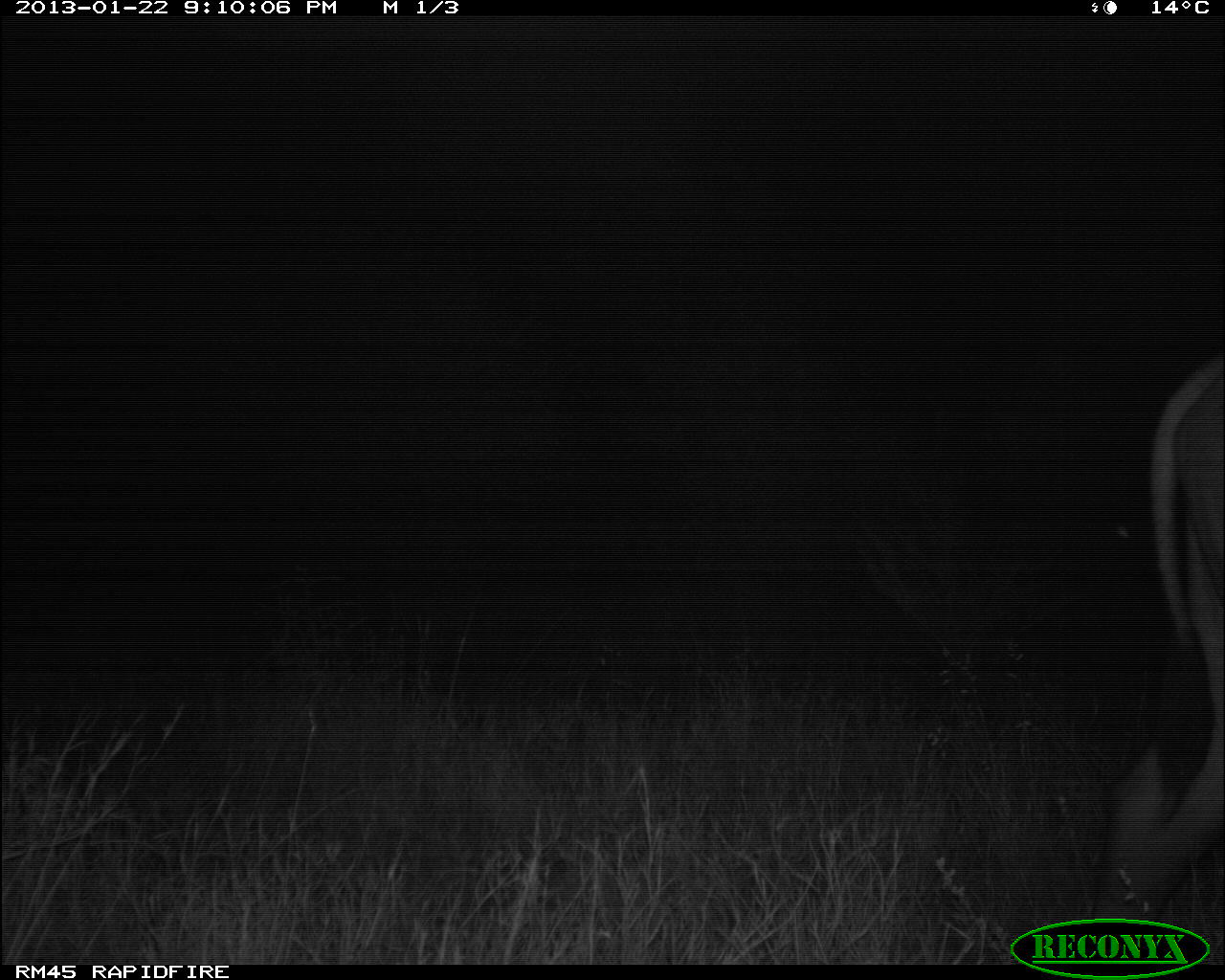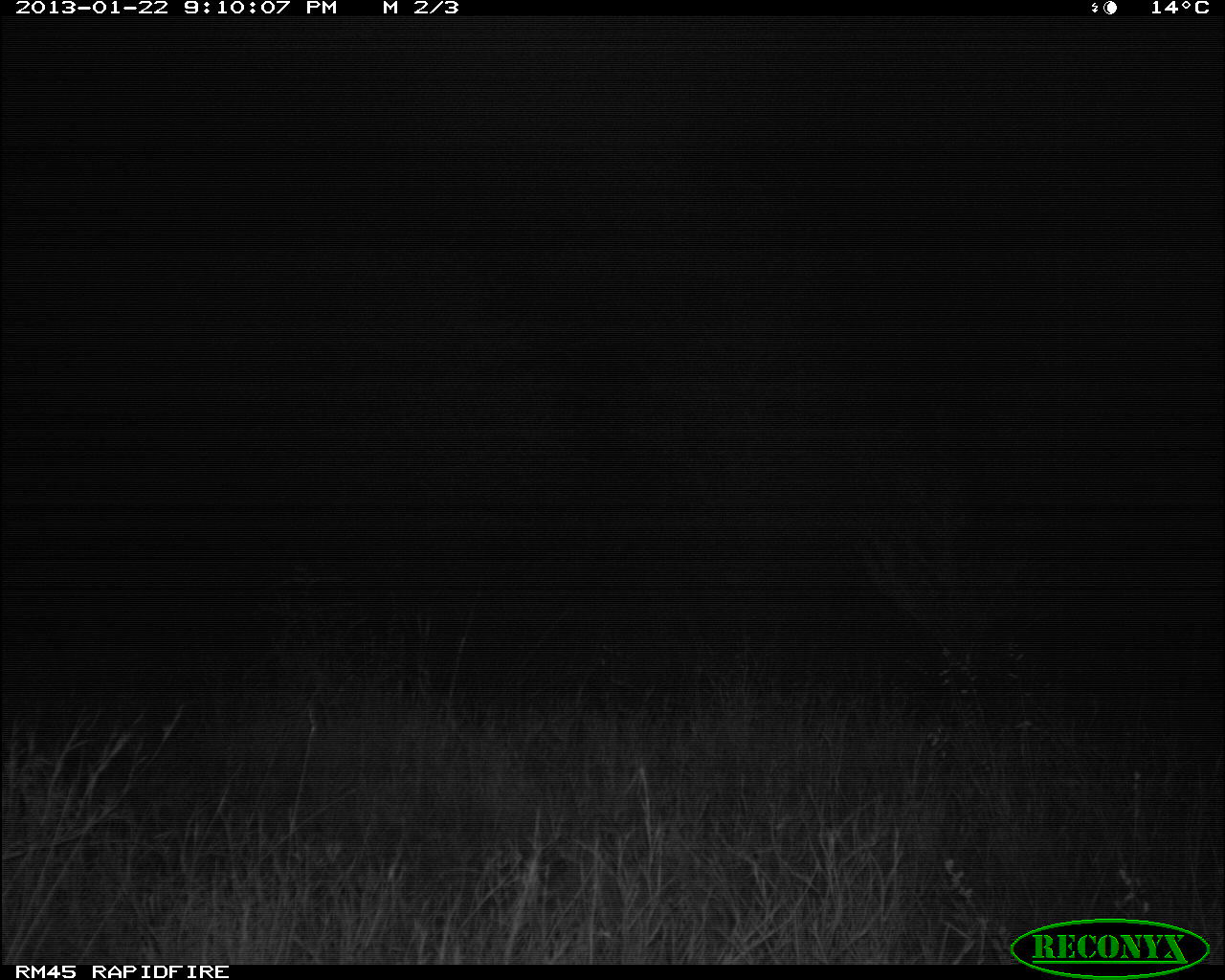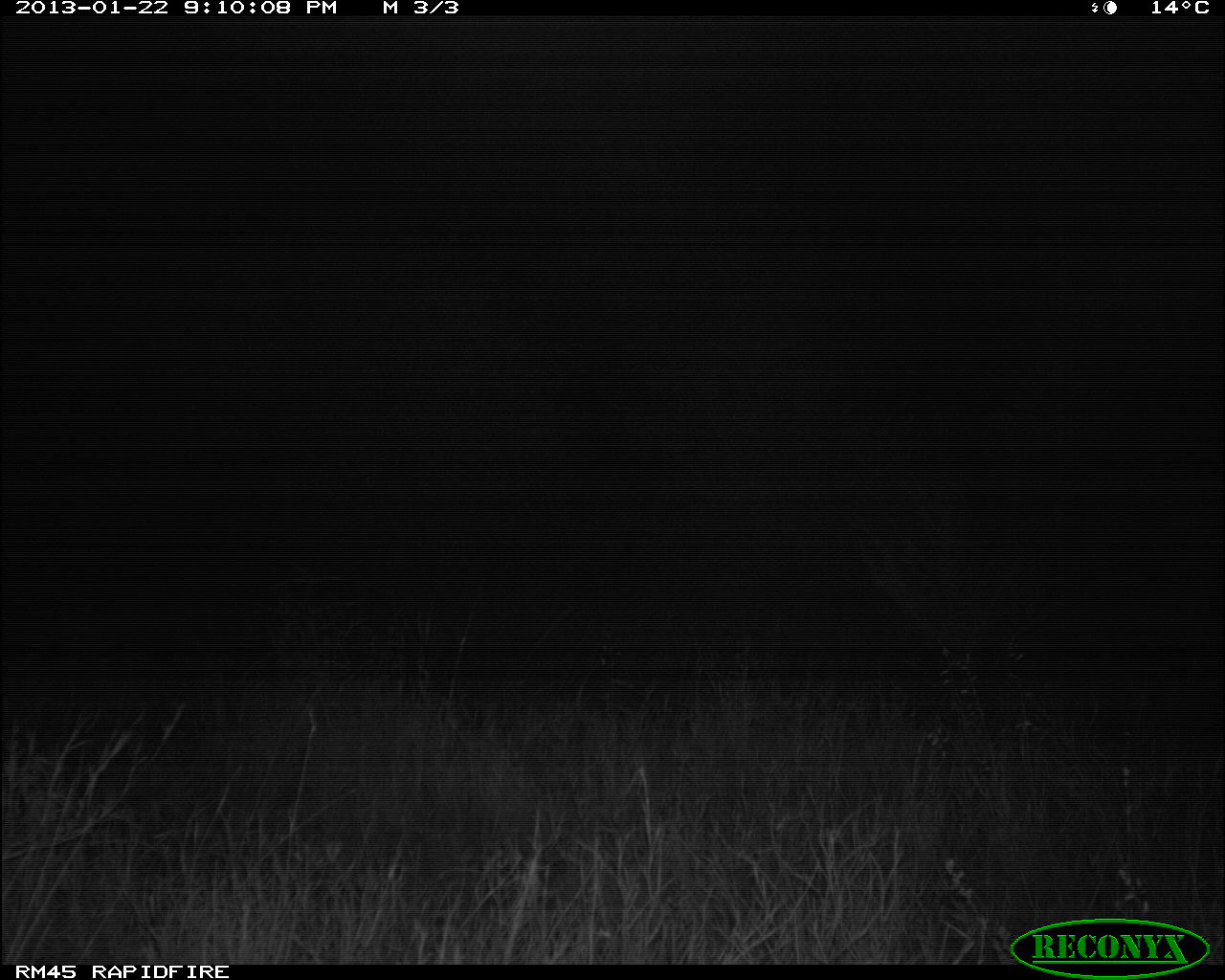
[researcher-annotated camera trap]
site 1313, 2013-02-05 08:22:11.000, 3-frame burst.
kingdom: Animalia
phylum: Chordata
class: Mammalia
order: Artiodactyla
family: Bovidae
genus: Tragelaphus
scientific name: Tragelaphus oryx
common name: eland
Tragelaphus oryx (eland), count 1.